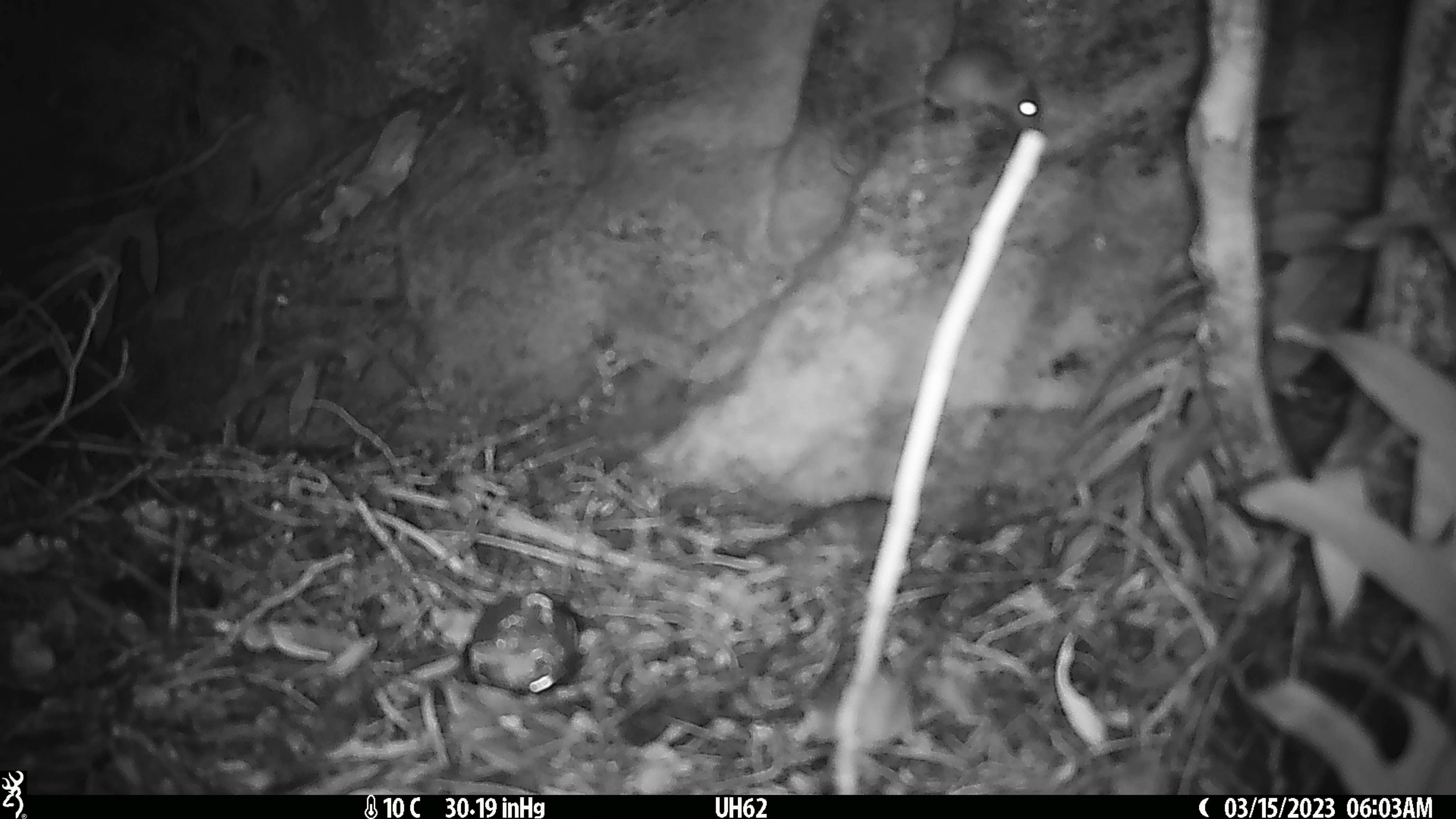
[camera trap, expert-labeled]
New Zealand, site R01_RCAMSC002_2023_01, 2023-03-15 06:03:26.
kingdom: Animalia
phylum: Chordata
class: Mammalia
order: Rodentia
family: Muridae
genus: Mus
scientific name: Mus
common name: mouse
Mouse (Mus).